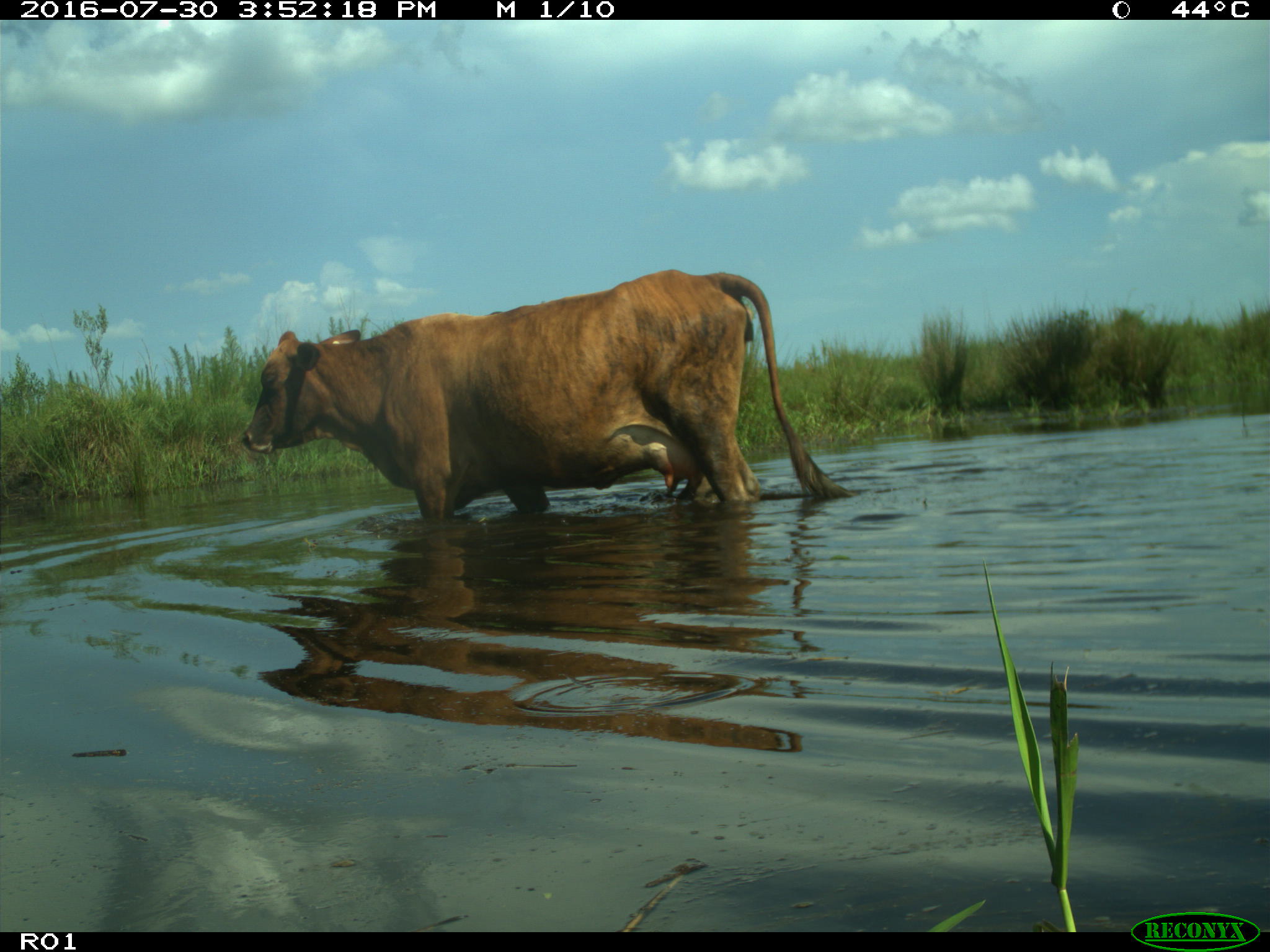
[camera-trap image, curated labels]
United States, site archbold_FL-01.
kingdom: Animalia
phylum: Chordata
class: Mammalia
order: Artiodactyla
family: Bovidae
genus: Bos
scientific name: Bos taurus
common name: domestic cow